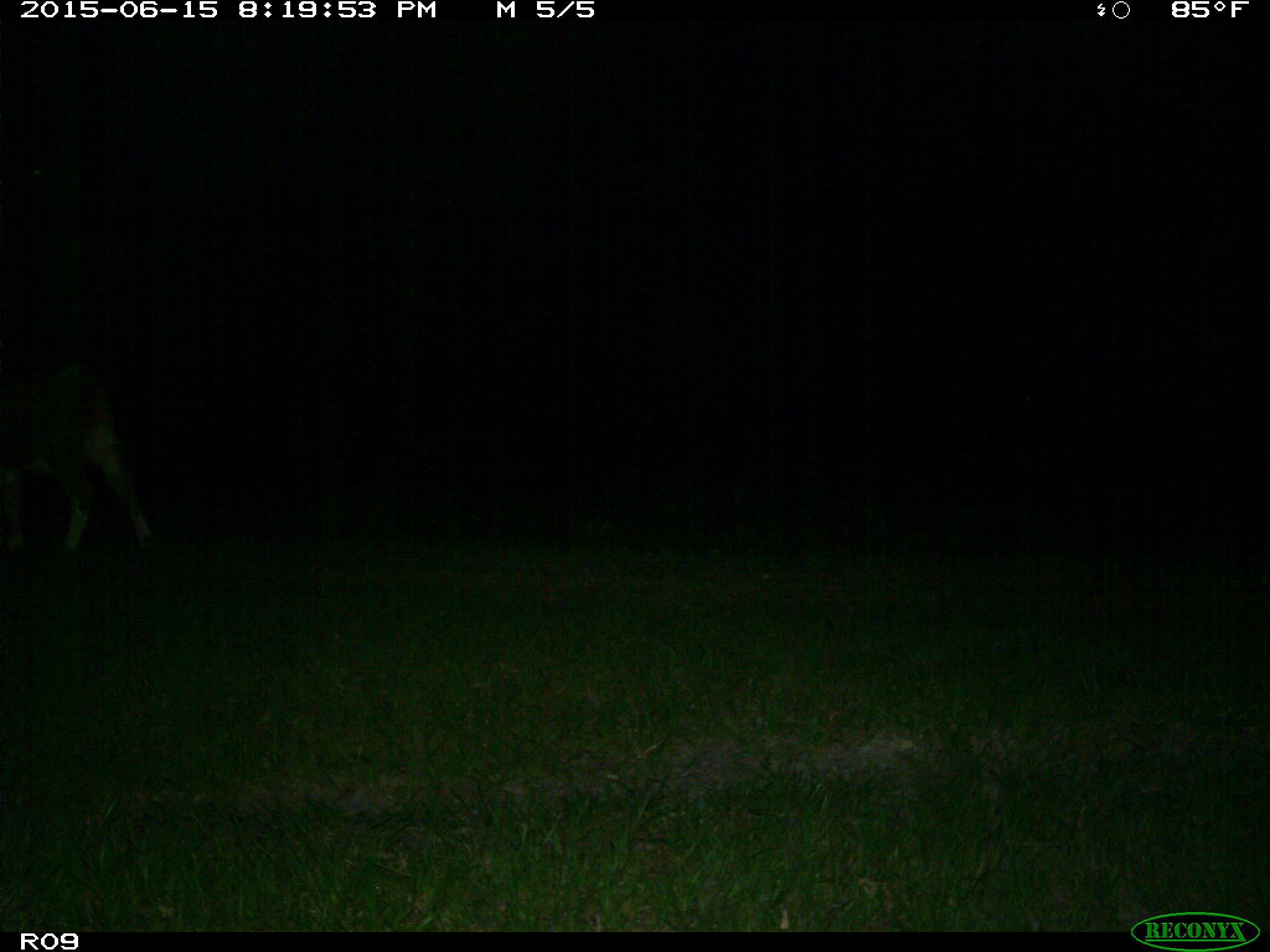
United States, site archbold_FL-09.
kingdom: Animalia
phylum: Chordata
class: Mammalia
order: Artiodactyla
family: Bovidae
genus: Bos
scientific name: Bos taurus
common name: domestic cow